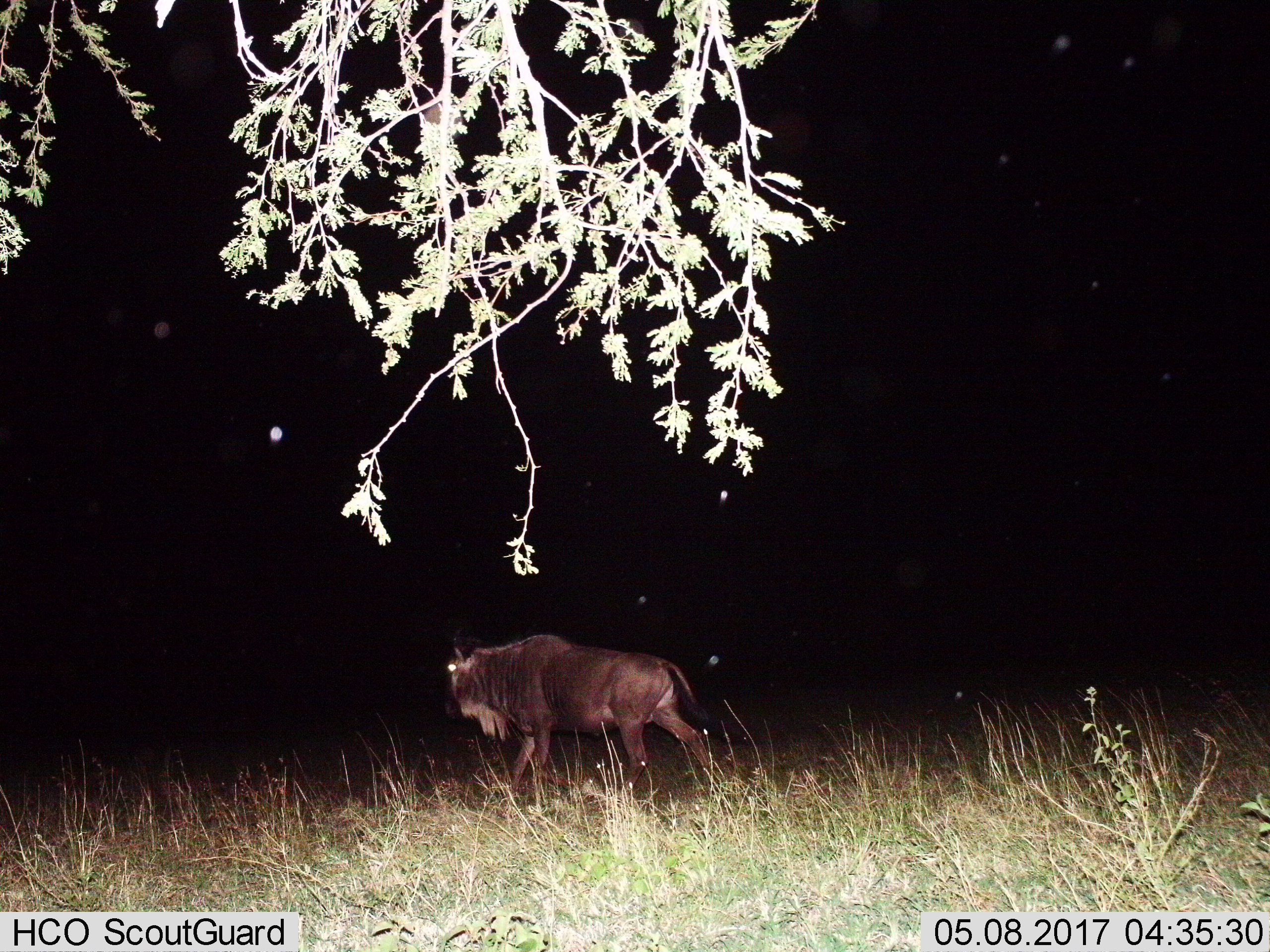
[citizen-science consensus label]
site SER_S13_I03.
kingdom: Animalia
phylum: Chordata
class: Mammalia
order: Artiodactyla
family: Bovidae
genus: Connochaetes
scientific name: Connochaetes taurinus taurinus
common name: blue wildebeest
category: wildebeestblue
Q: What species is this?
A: Wildebeestblue (blue wildebeest) (Connochaetes taurinus taurinus).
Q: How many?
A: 1.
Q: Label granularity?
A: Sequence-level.